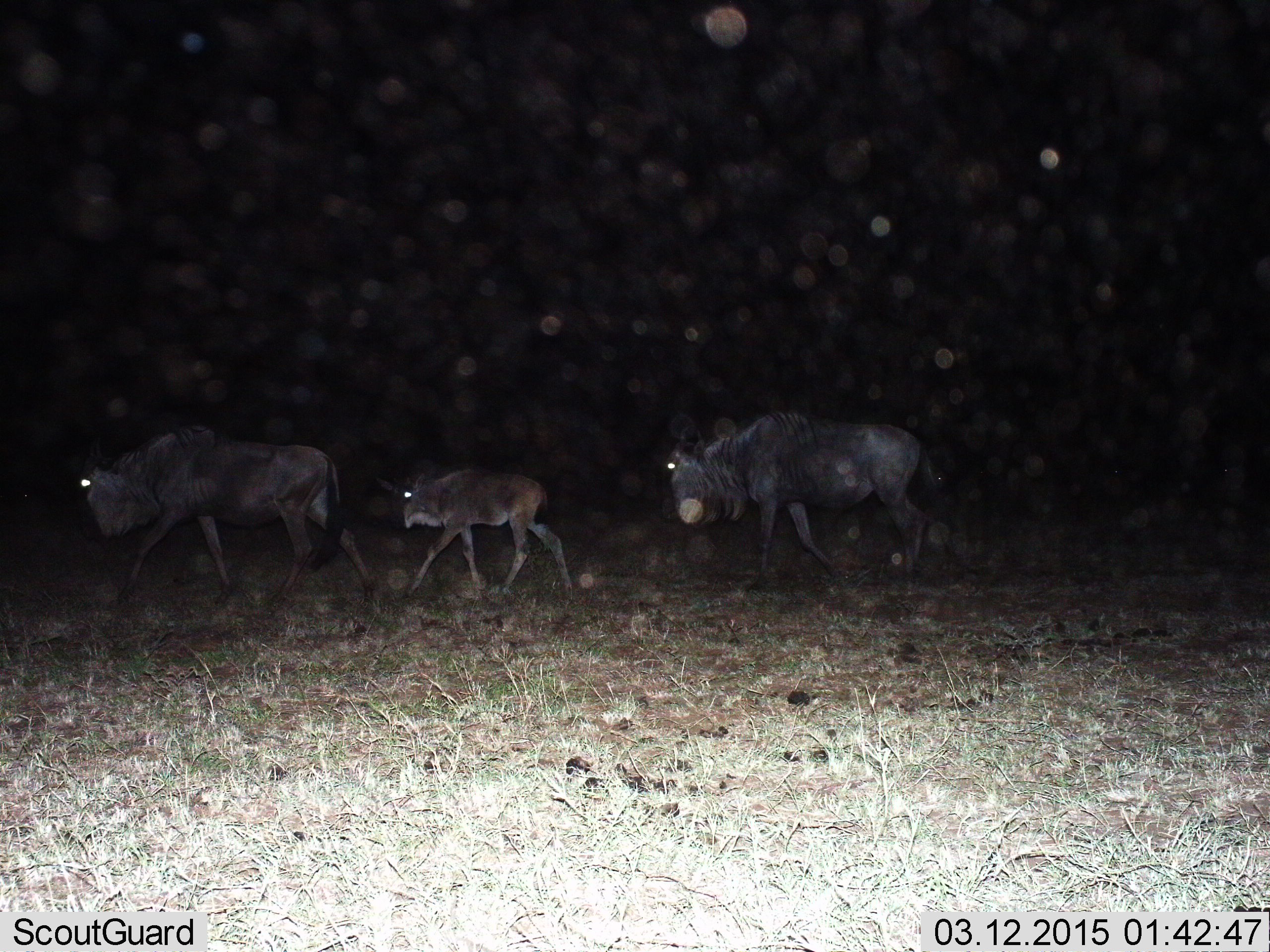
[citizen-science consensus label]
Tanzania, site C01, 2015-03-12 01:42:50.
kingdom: Animalia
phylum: Chordata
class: Mammalia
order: Artiodactyla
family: Bovidae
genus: Connochaetes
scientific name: Connochaetes taurinus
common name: blue wildebeest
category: wildebeest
Wildebeest (blue wildebeest) (Connochaetes taurinus), count 3. Behavior (volunteer vote fractions): standing 10%, resting 0%, moving 100%, interacting 0%. Young present (vote fraction): 80%. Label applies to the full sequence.